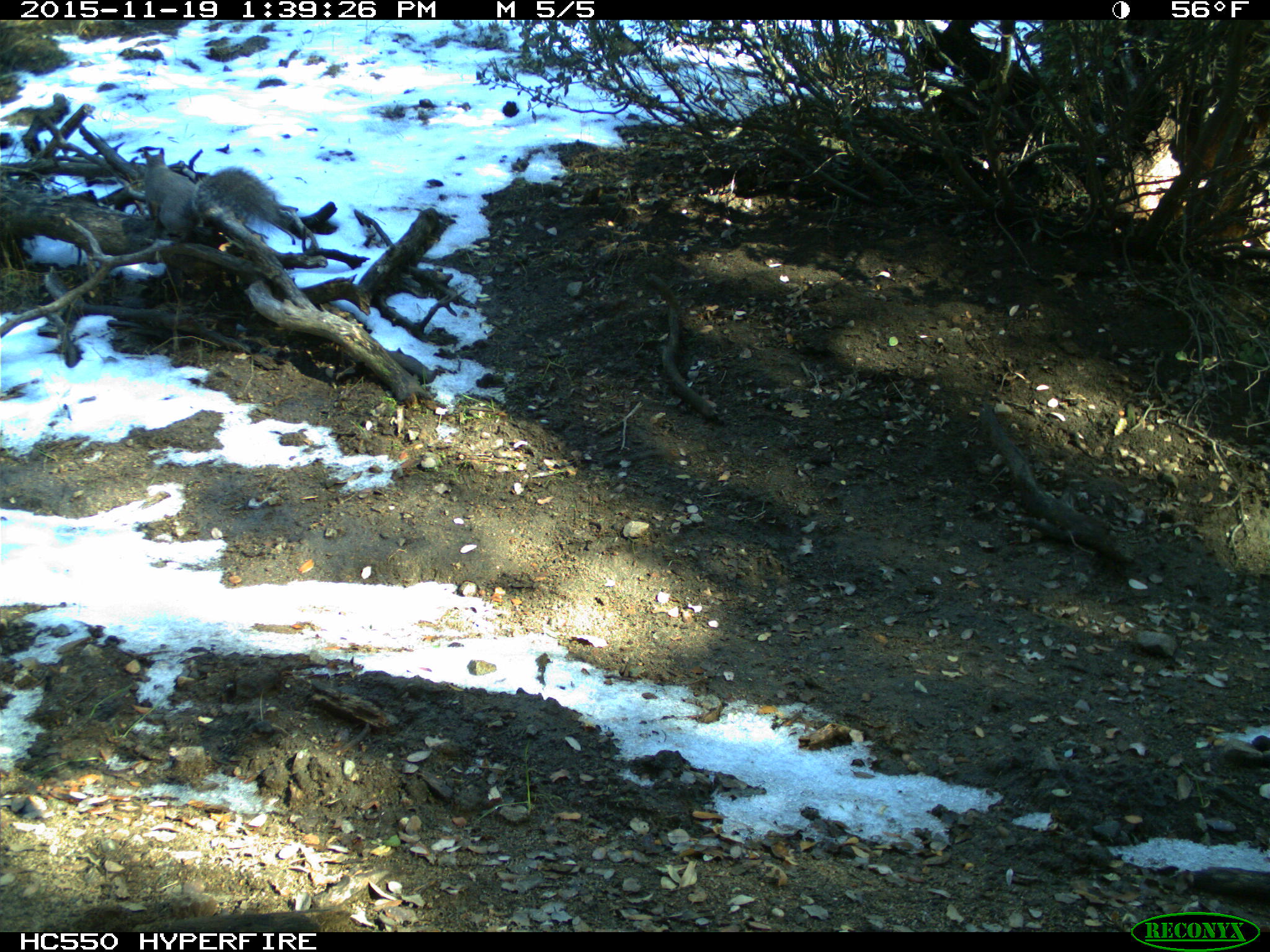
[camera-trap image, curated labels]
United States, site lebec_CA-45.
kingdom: Animalia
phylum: Chordata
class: Mammalia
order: Rodentia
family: Sciuridae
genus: Sciurus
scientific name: Sciurus carolinensis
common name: eastern gray squirrel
Sciurus carolinensis (eastern gray squirrel).